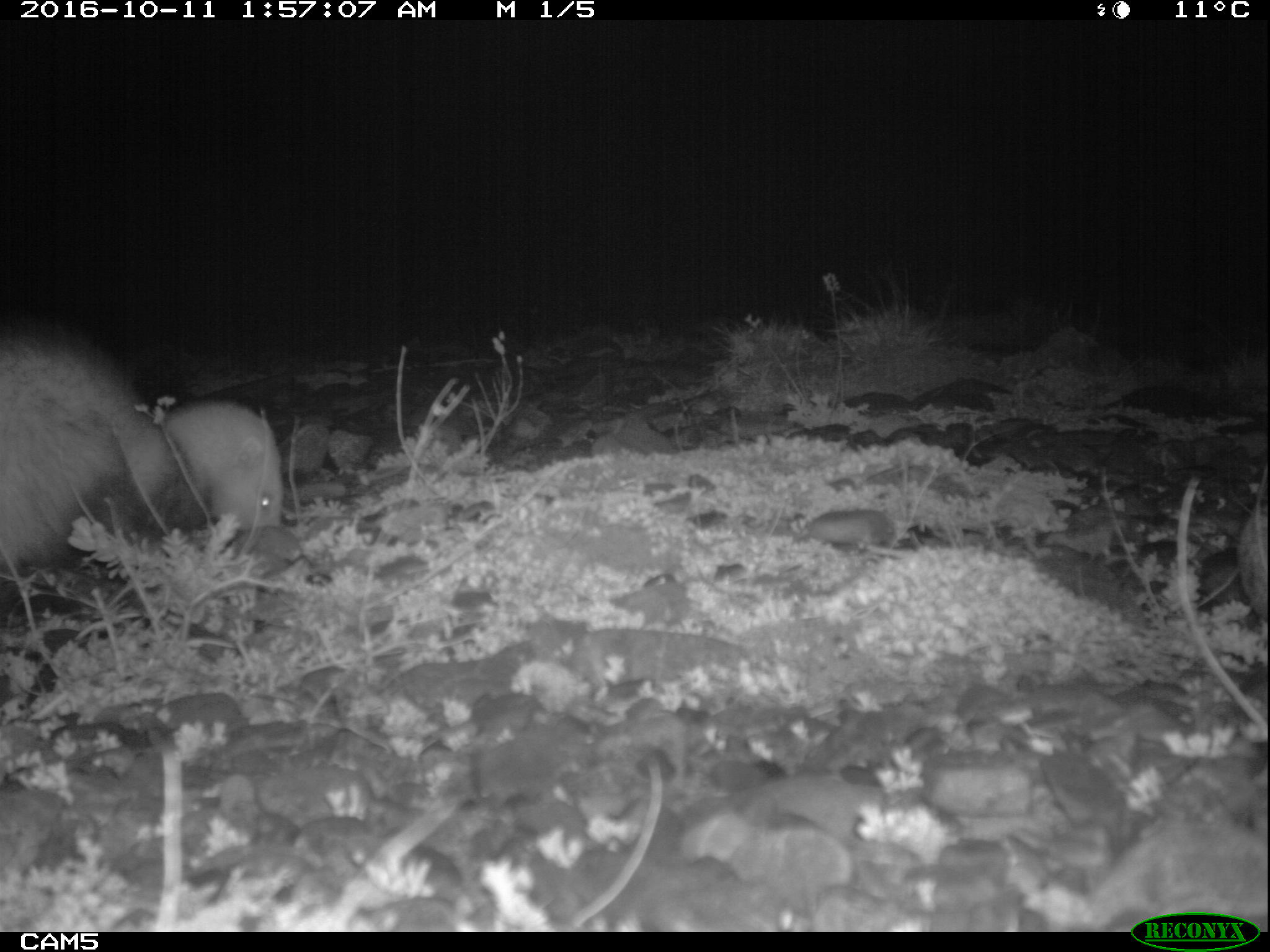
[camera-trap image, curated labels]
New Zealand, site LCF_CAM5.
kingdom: Animalia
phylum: Chordata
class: Mammalia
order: Carnivora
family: Mustelidae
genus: Mustela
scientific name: Mustela furo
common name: ferret